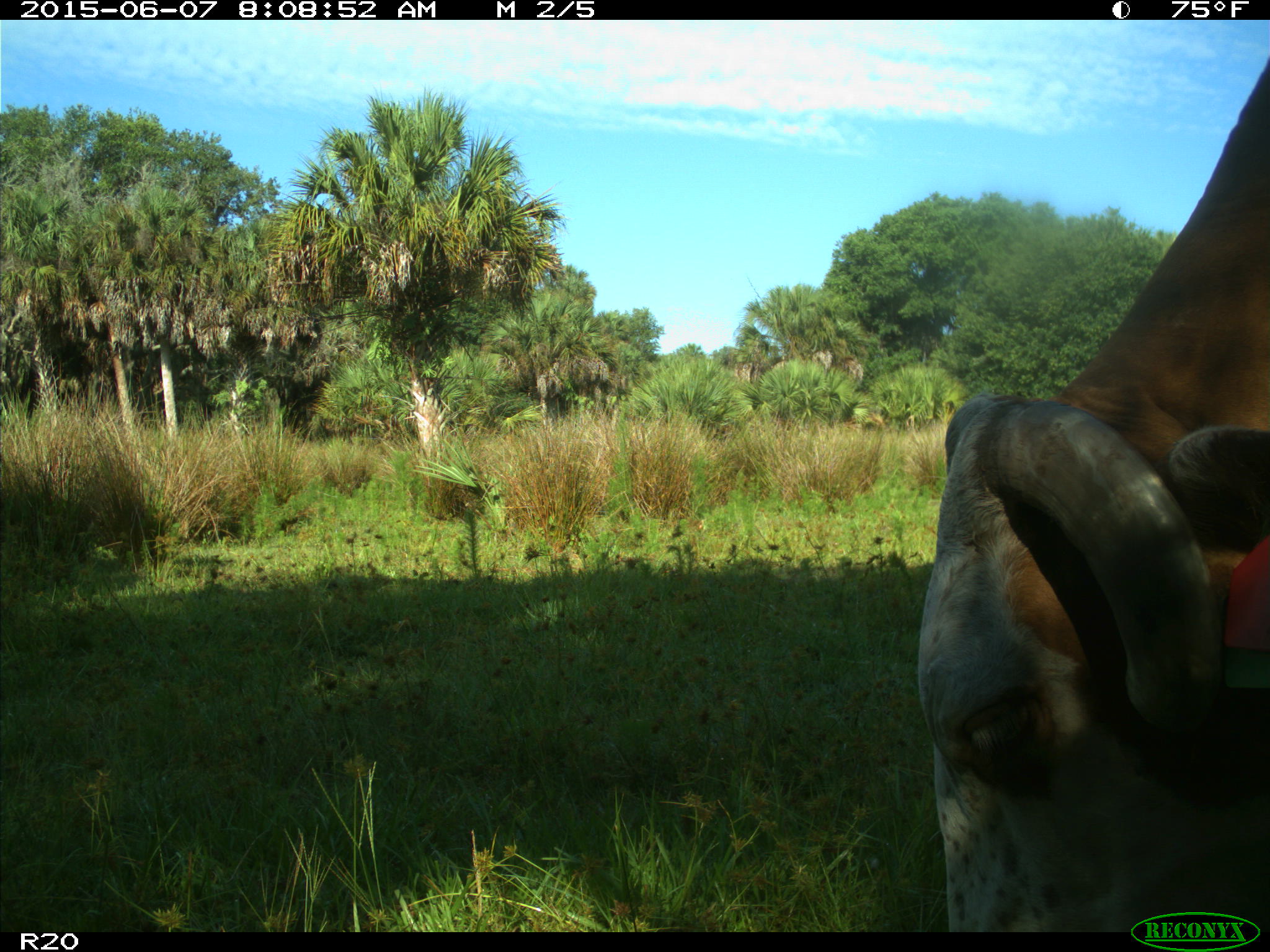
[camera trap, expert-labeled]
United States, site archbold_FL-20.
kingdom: Animalia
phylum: Chordata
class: Mammalia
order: Artiodactyla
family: Bovidae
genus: Bos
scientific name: Bos taurus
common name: domestic cow